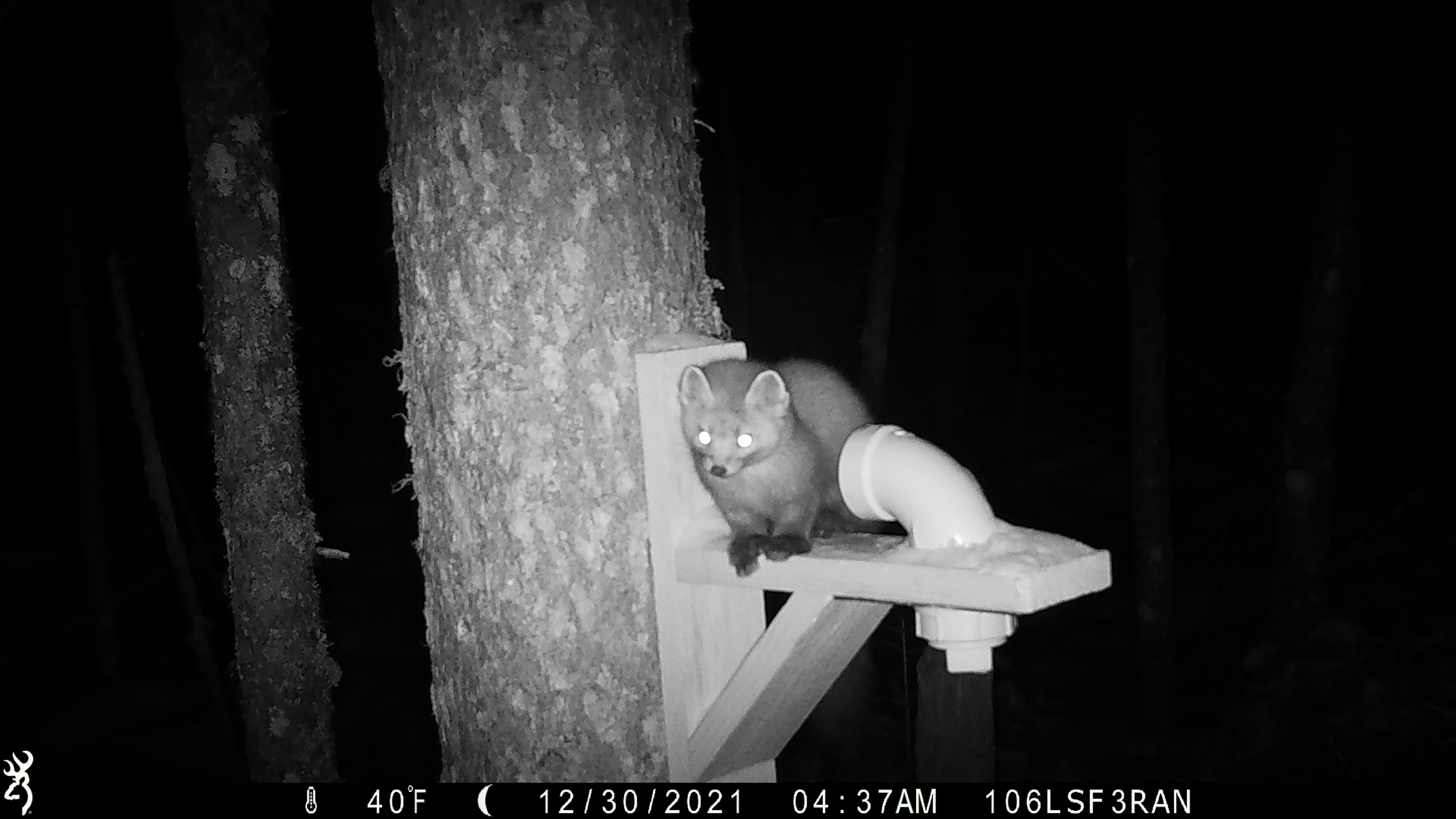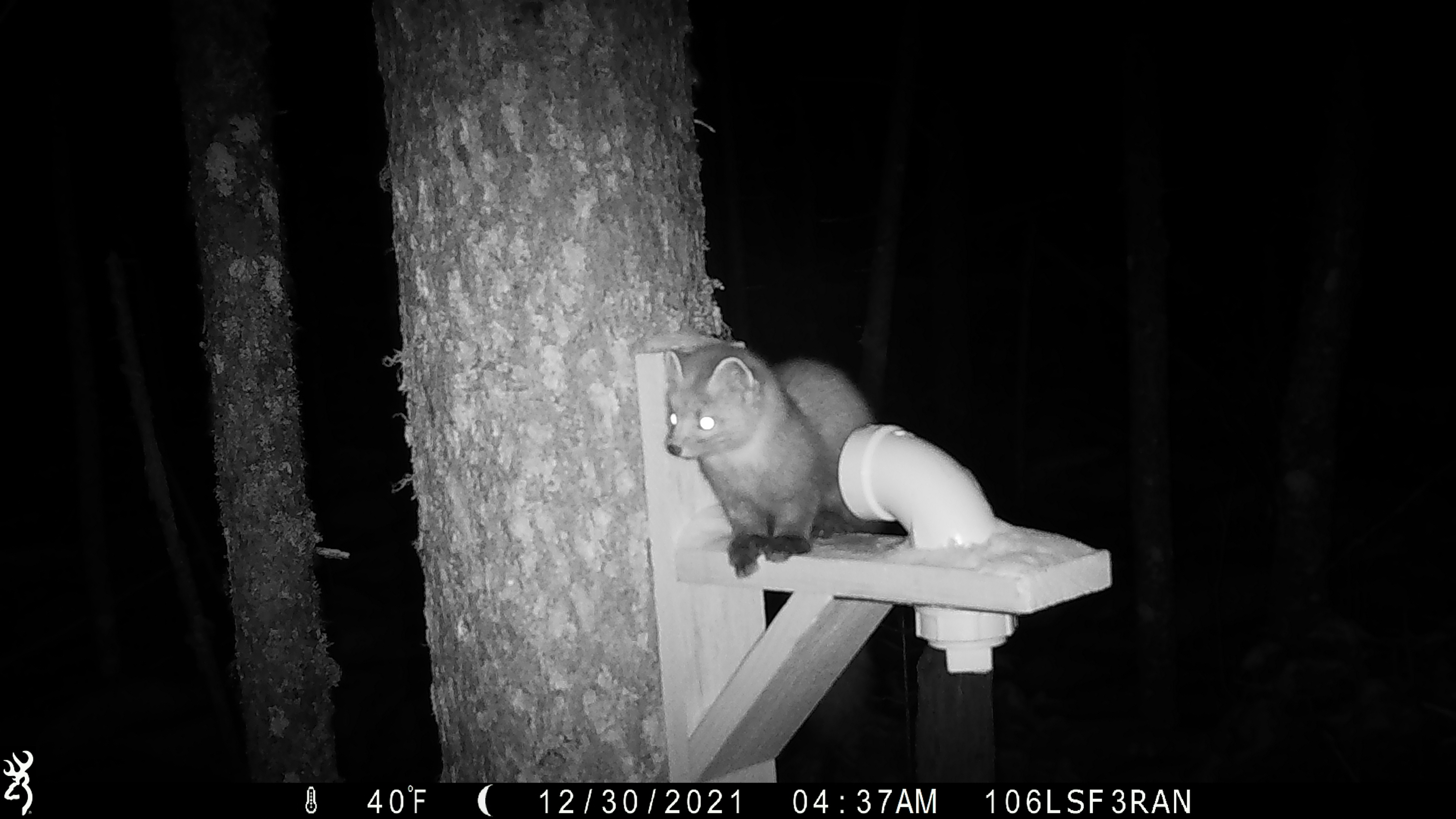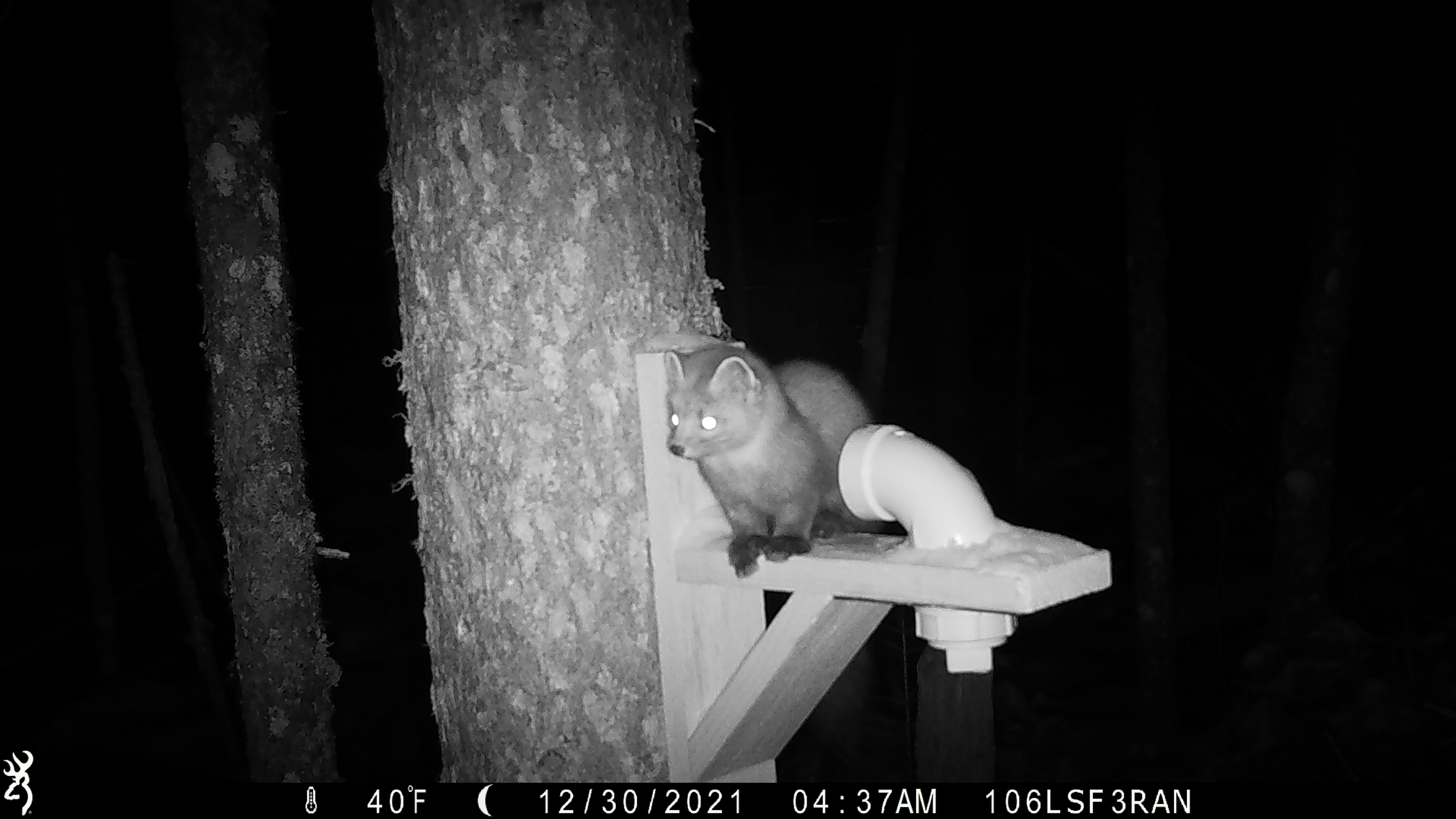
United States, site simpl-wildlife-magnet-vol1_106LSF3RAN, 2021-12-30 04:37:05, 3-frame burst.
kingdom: Animalia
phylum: Chordata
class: Mammalia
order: Carnivora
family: Mustelidae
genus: Martes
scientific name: Martes americana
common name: american marten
American marten (Martes americana).